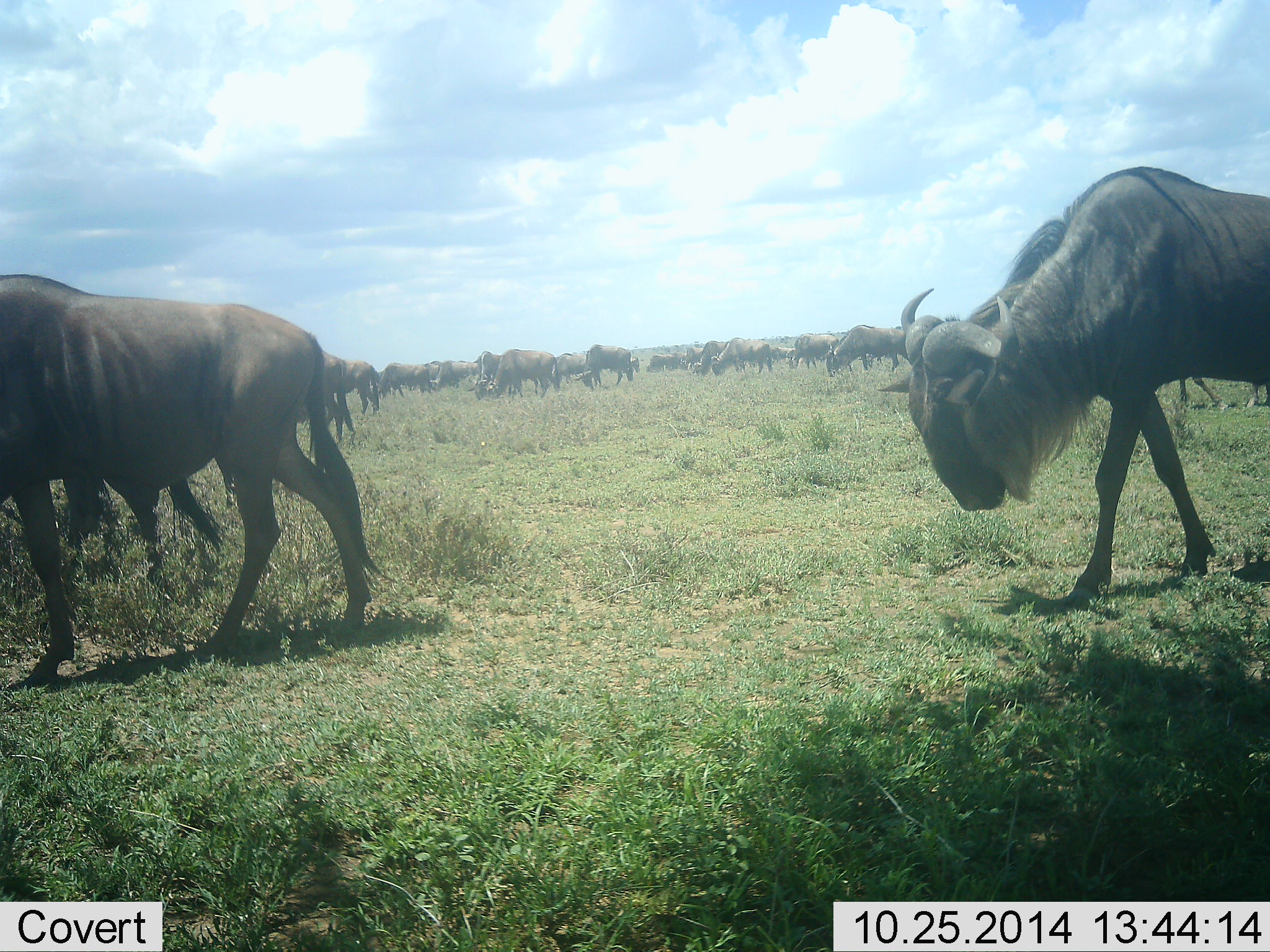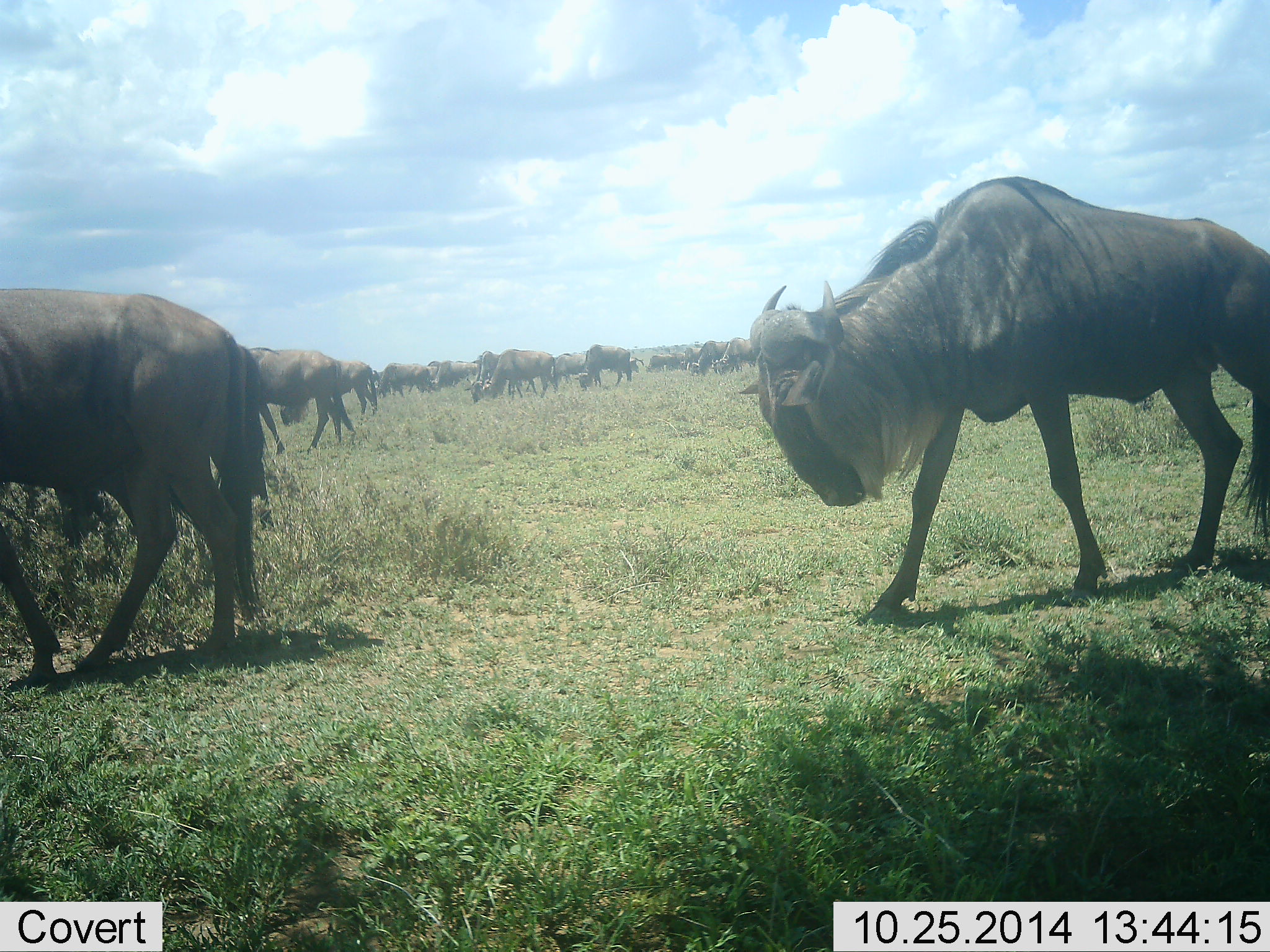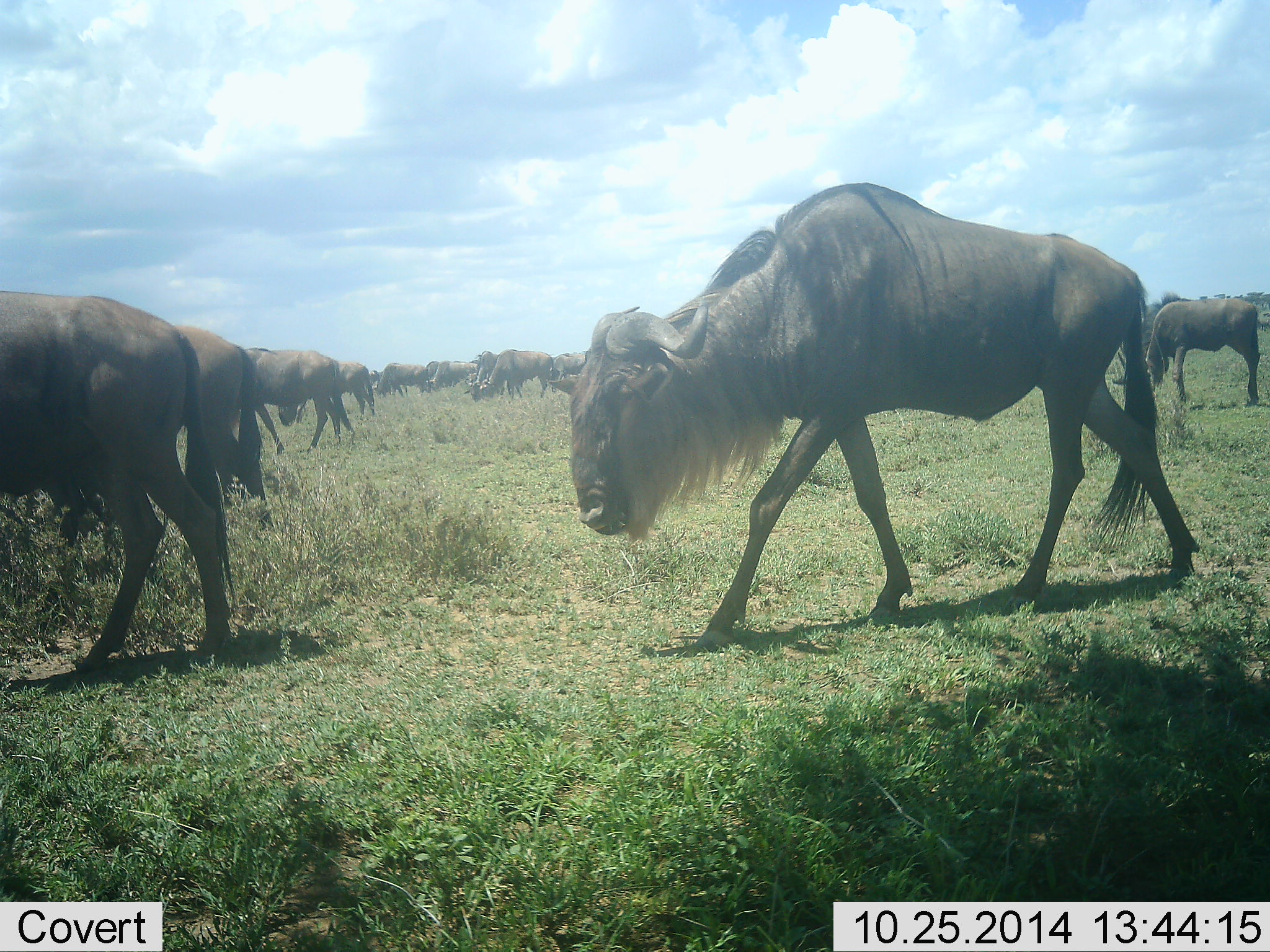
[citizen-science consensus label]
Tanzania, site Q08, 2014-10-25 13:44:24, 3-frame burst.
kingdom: Animalia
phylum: Chordata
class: Mammalia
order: Artiodactyla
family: Bovidae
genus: Connochaetes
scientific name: Connochaetes taurinus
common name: blue wildebeest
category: wildebeest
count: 11-50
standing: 30%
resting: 0%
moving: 90%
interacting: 10%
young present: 0%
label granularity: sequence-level